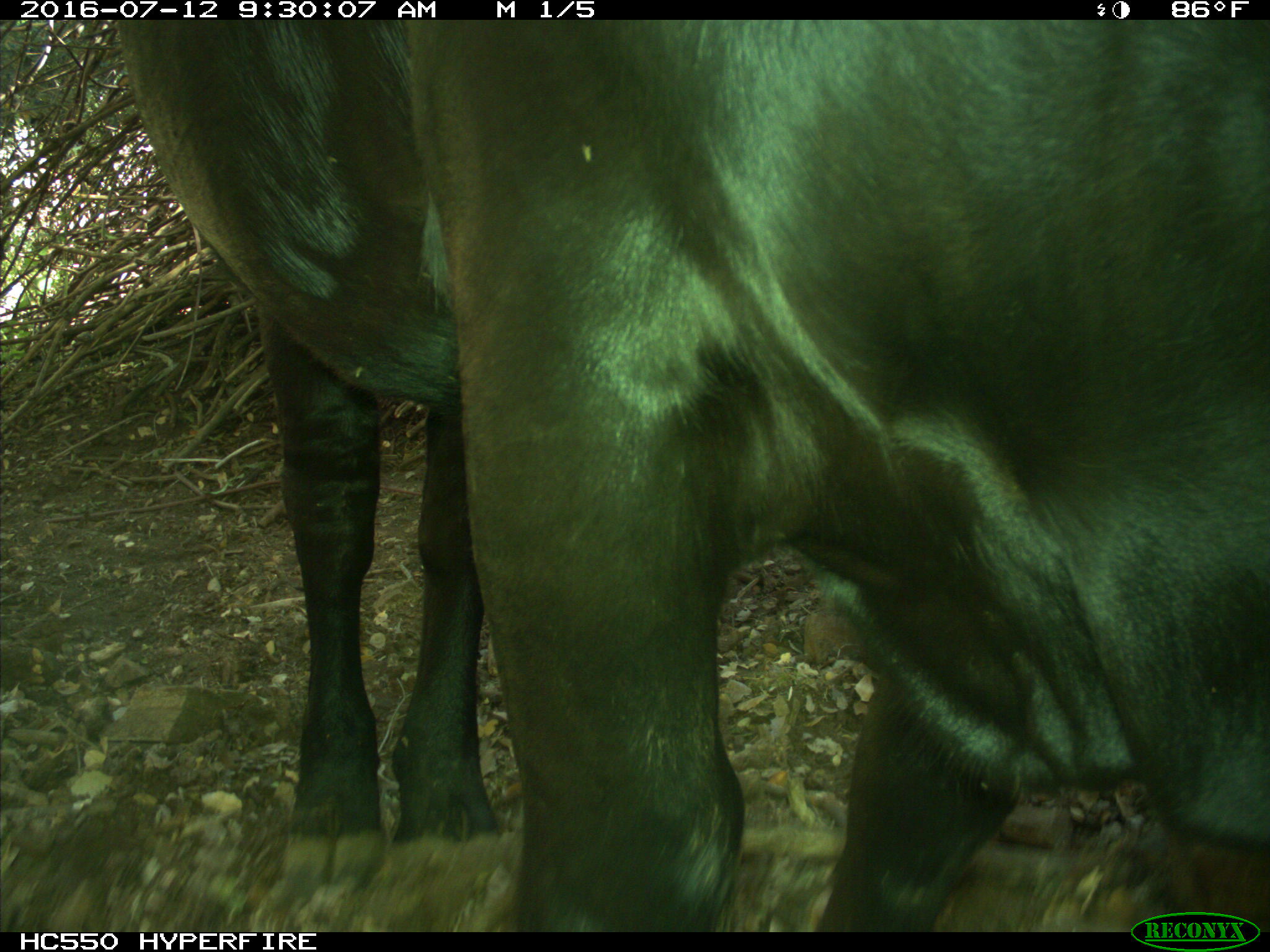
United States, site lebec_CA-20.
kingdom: Animalia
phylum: Chordata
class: Mammalia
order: Artiodactyla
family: Bovidae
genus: Bos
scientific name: Bos taurus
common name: domestic cow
Bos taurus (domestic cow).